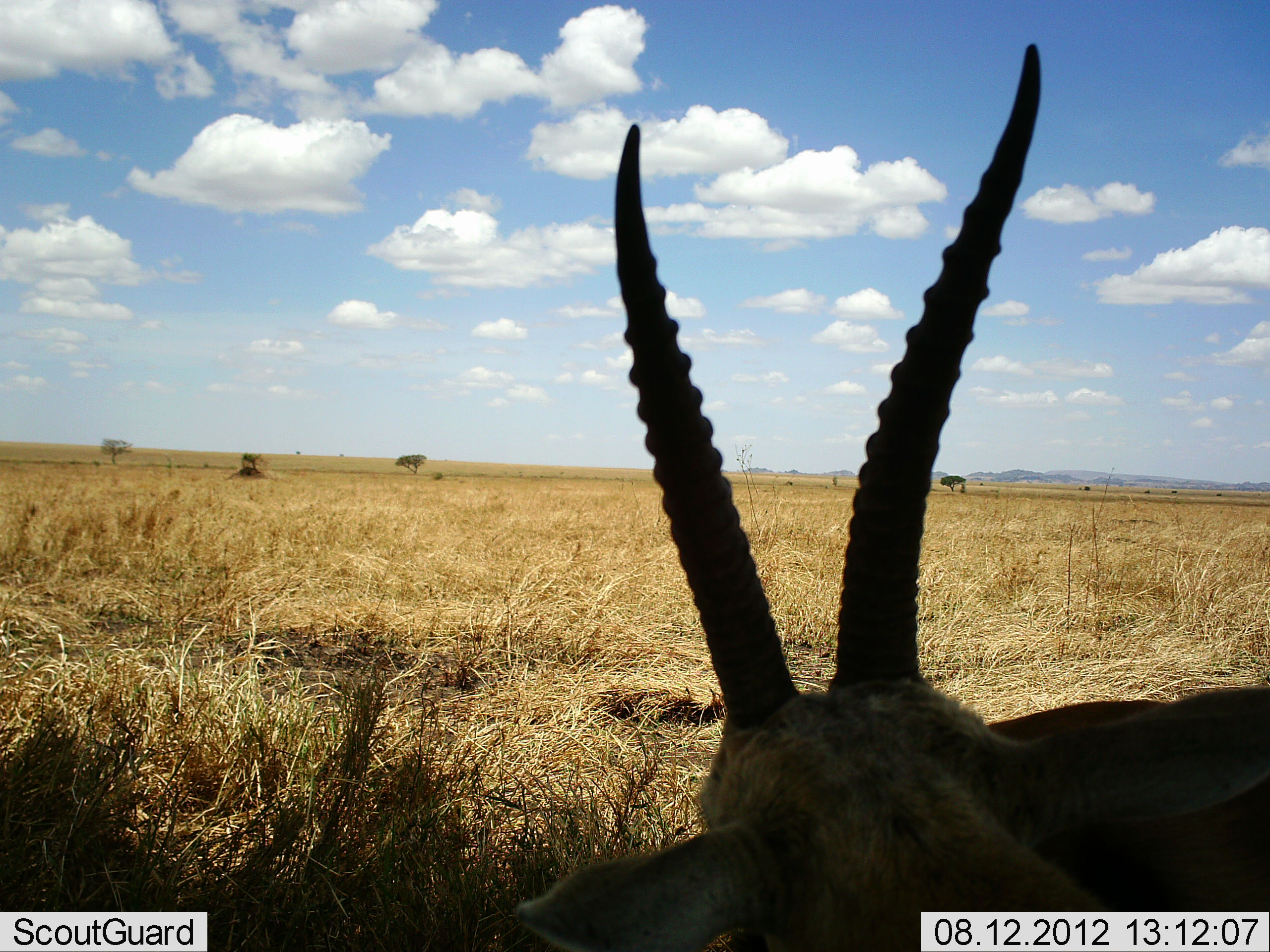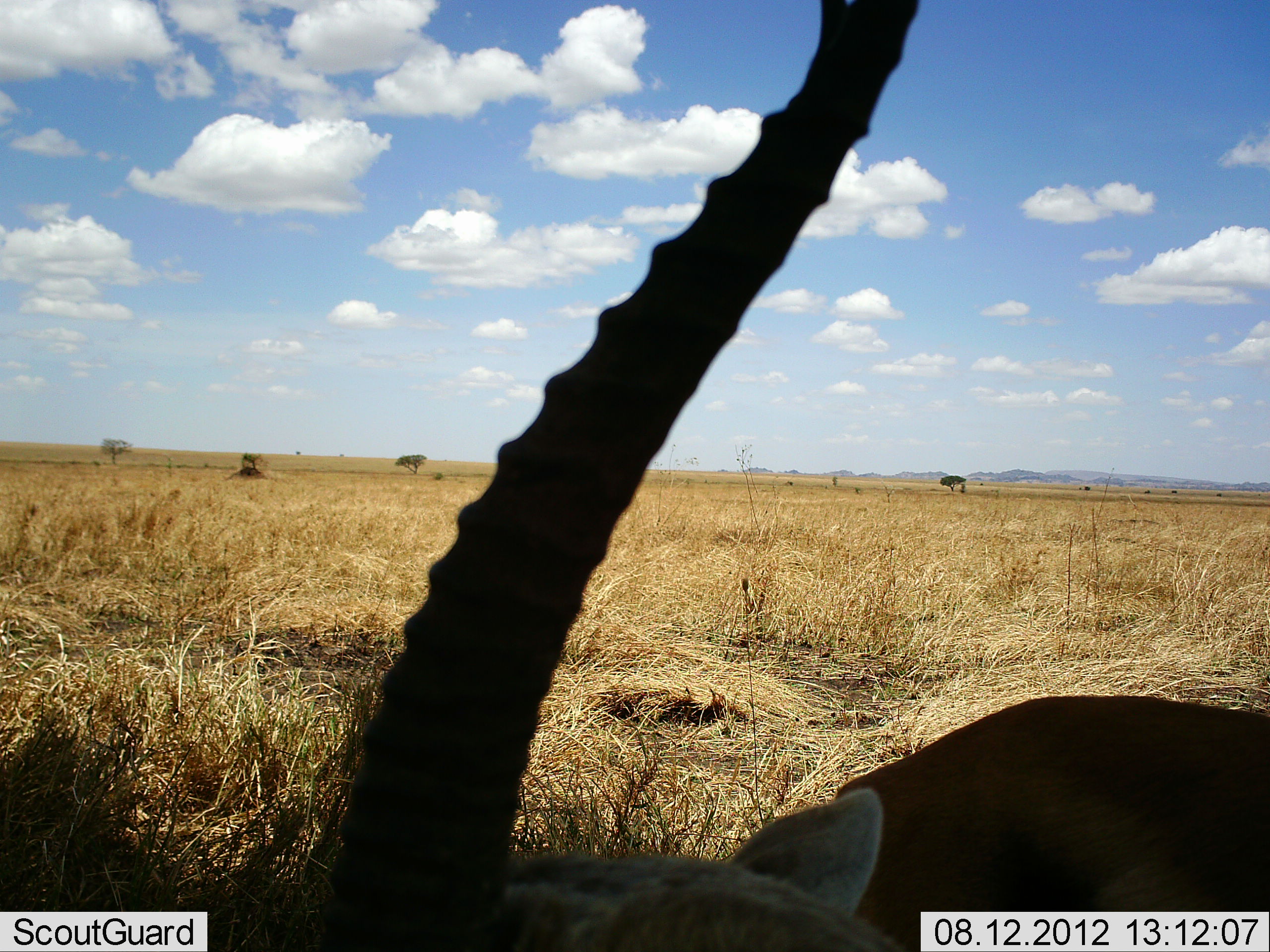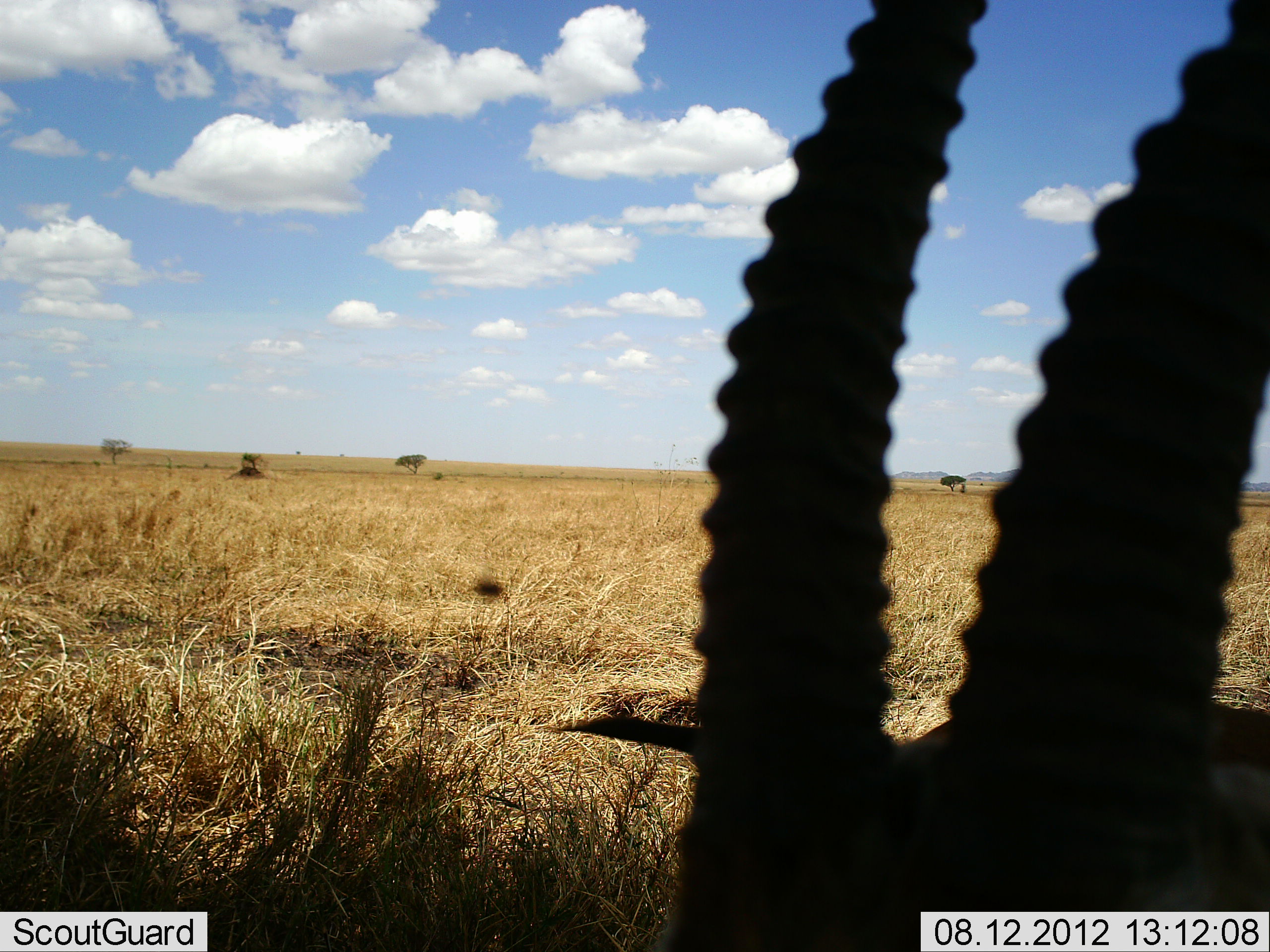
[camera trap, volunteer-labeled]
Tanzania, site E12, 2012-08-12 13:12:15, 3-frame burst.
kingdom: Animalia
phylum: Chordata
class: Mammalia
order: Artiodactyla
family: Bovidae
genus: Eudorcas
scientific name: Eudorcas thomsonii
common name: thomson's gazelle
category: gazellethomsons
Gazellethomsons (thomson's gazelle) (Eudorcas thomsonii), count 1. Behavior (volunteer vote fractions): standing 70%, resting 10%, moving 20%, interacting 0%. Young present (vote fraction): 0%. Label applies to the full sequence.